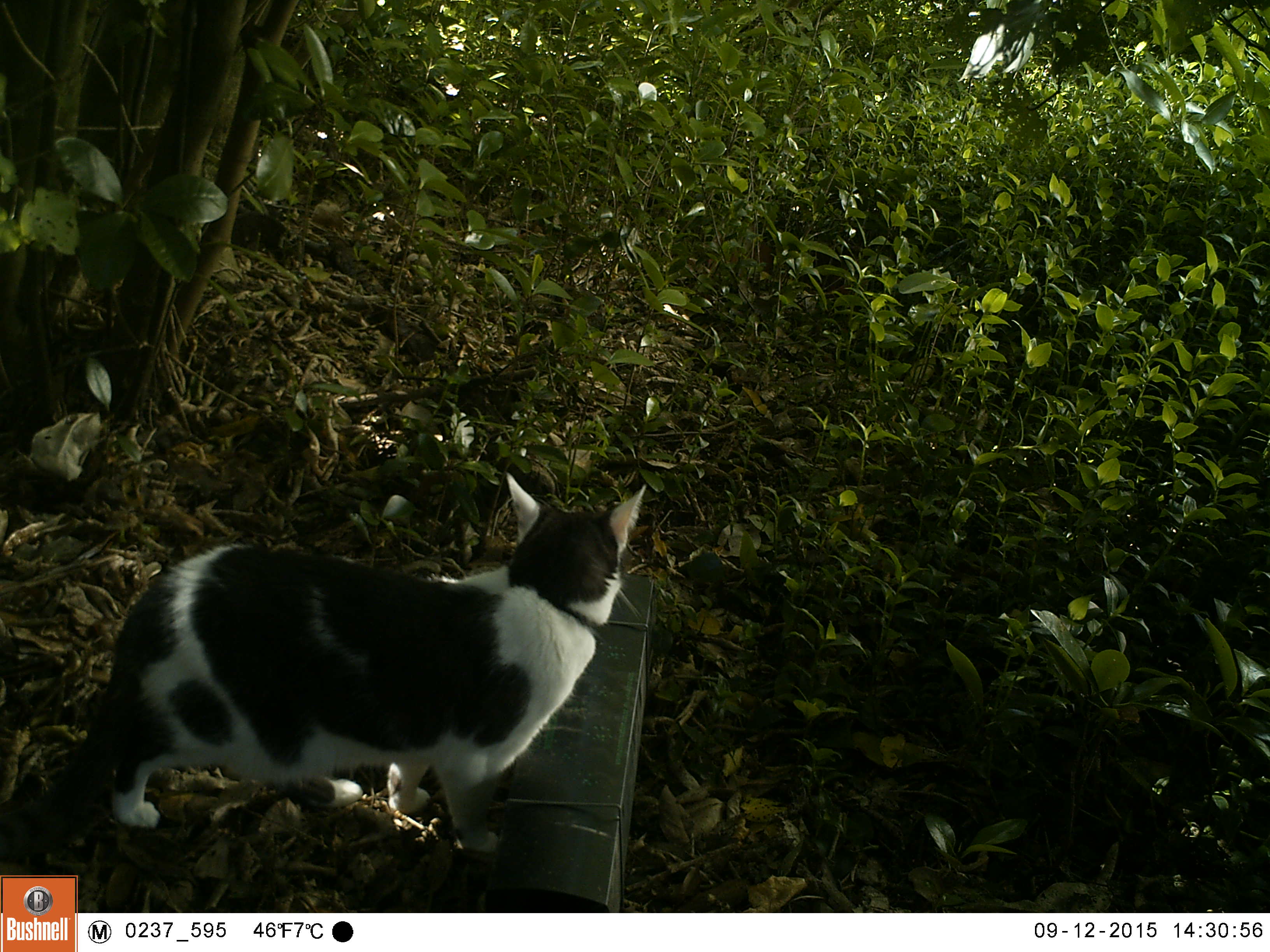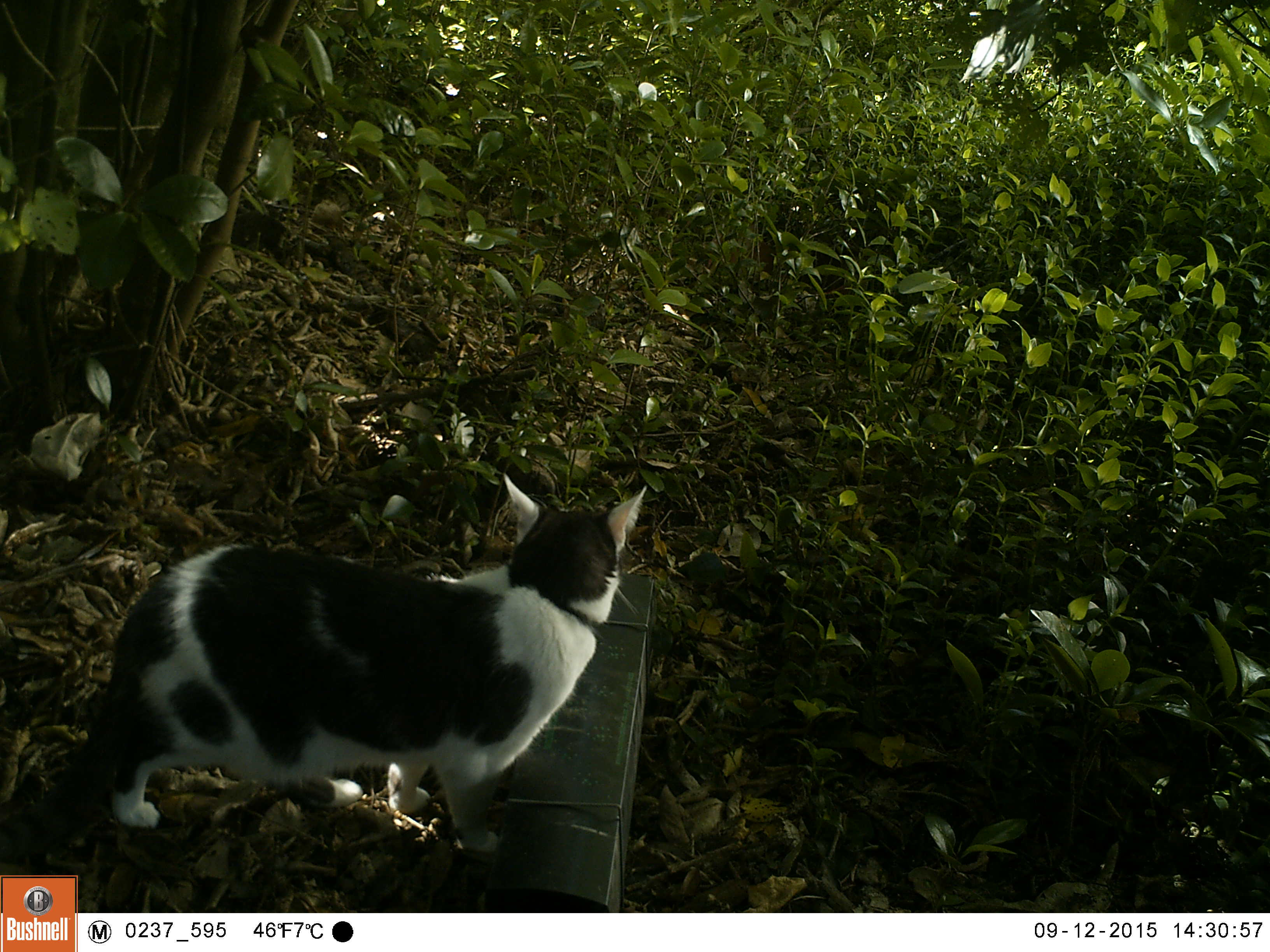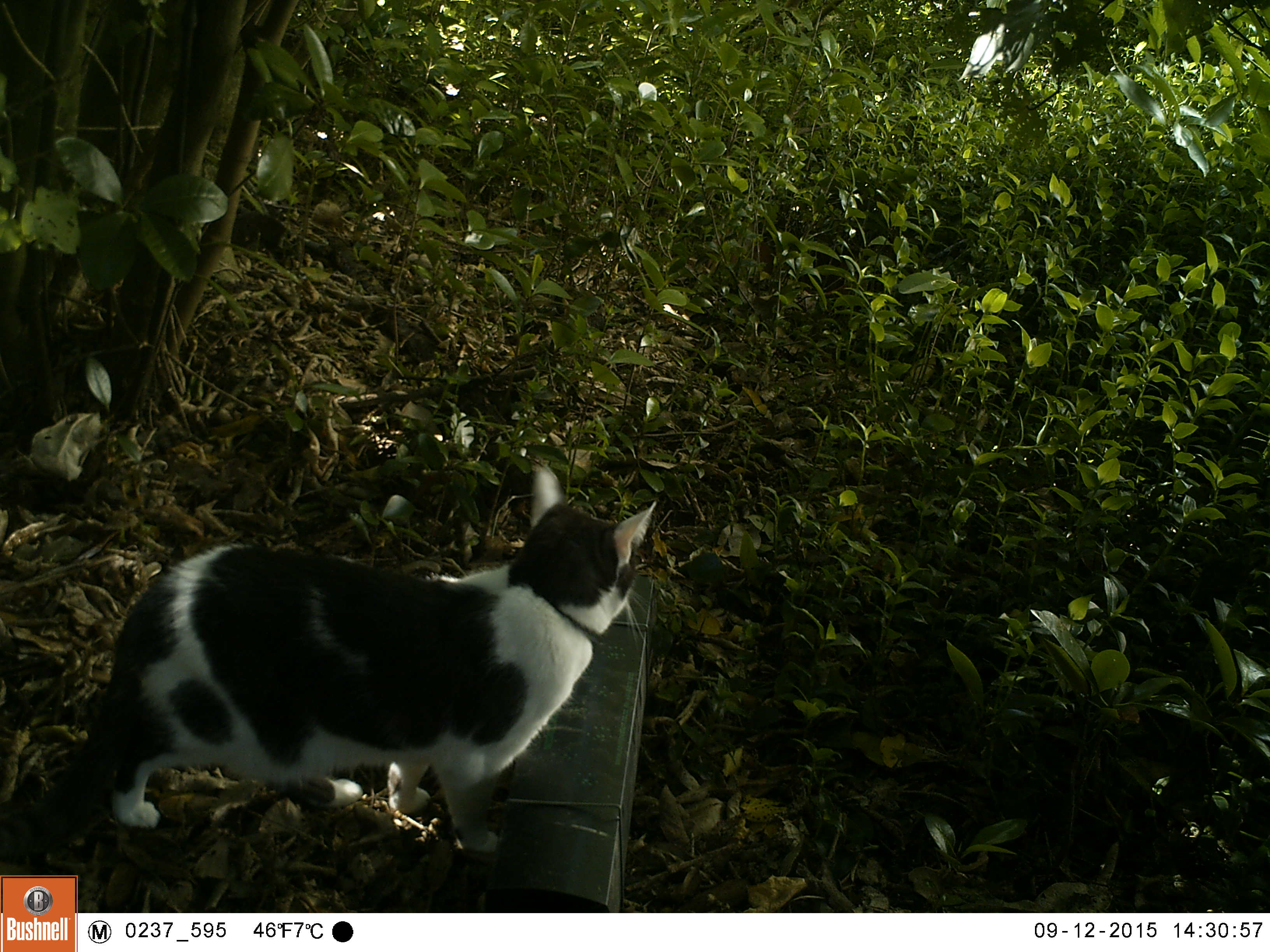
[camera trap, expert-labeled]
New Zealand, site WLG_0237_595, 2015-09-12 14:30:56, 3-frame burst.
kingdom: Animalia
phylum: Chordata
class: Mammalia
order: Carnivora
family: Felidae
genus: Felis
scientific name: Felis catus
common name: domestic cat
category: cat